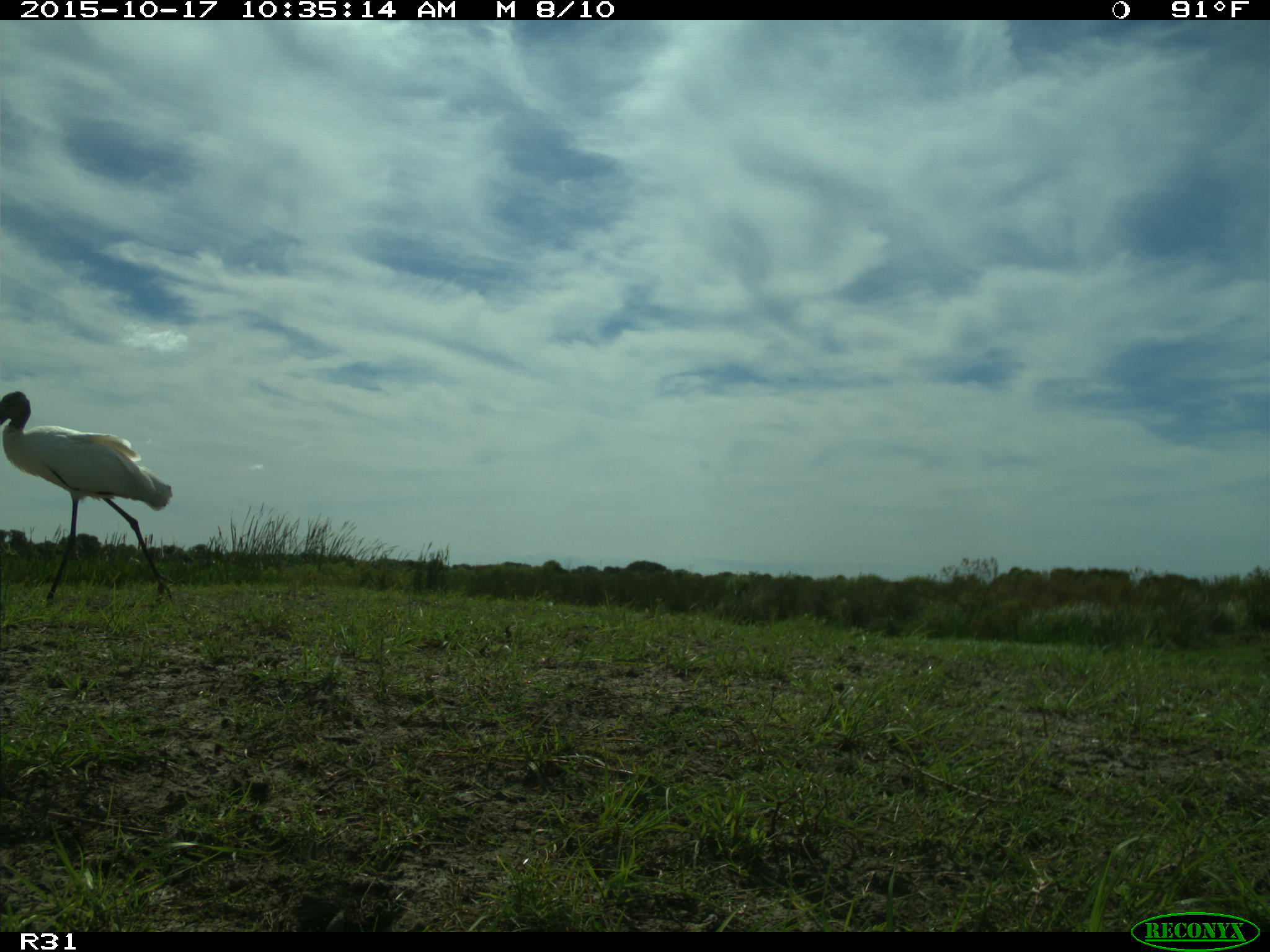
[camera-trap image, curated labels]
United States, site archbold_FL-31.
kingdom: Animalia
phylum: Chordata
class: Aves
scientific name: Aves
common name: birds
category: unidentified bird